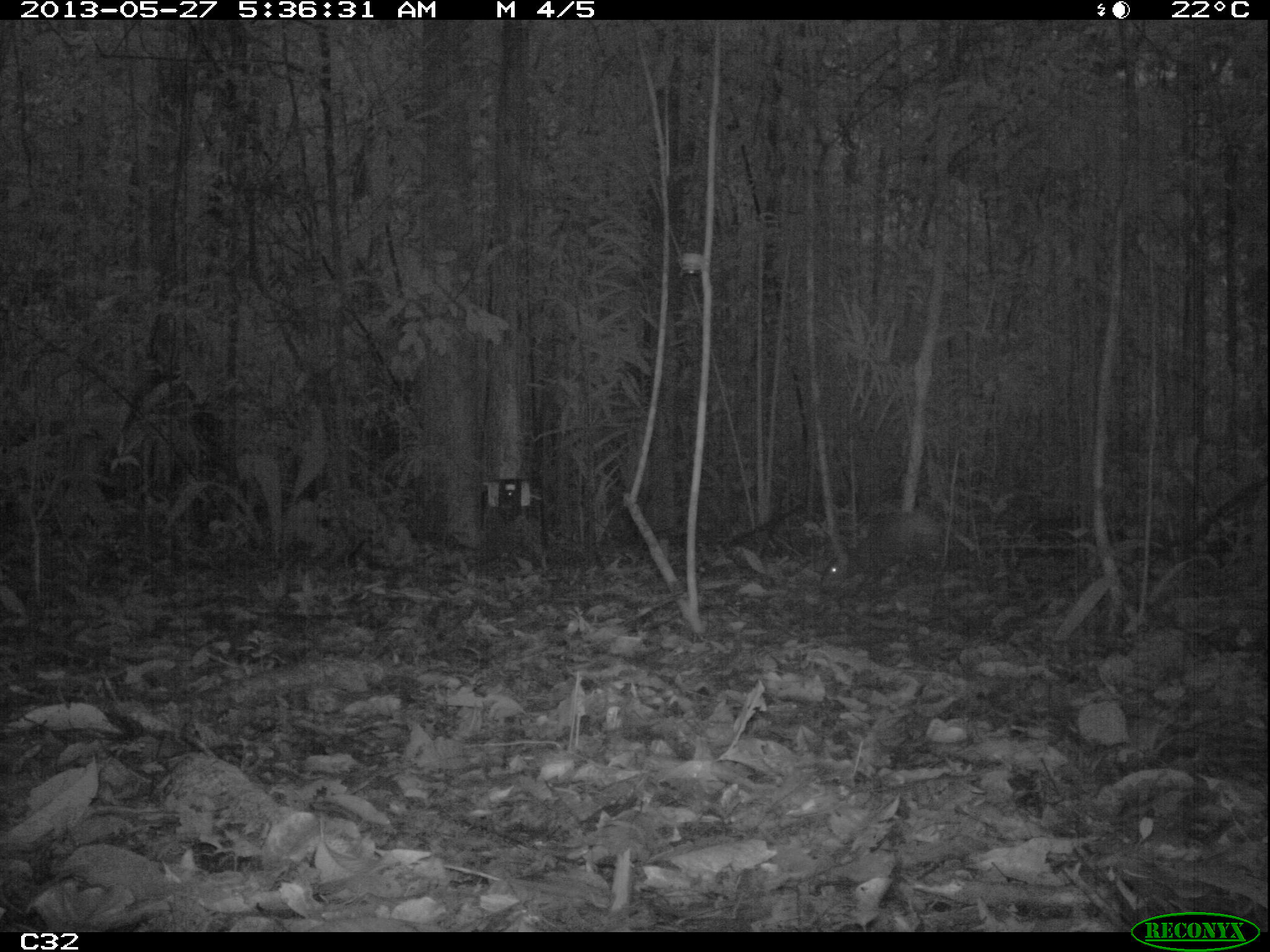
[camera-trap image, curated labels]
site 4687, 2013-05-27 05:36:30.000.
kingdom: Animalia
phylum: Chordata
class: Mammalia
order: Rodentia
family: Dasyproctidae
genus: Dasyprocta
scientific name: Dasyprocta leporina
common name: red-rumped agouti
Dasyprocta leporina (red-rumped agouti), count 1, age adult.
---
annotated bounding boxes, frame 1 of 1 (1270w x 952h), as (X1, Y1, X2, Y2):
dasyprocta leporina: (821, 512, 946, 591)